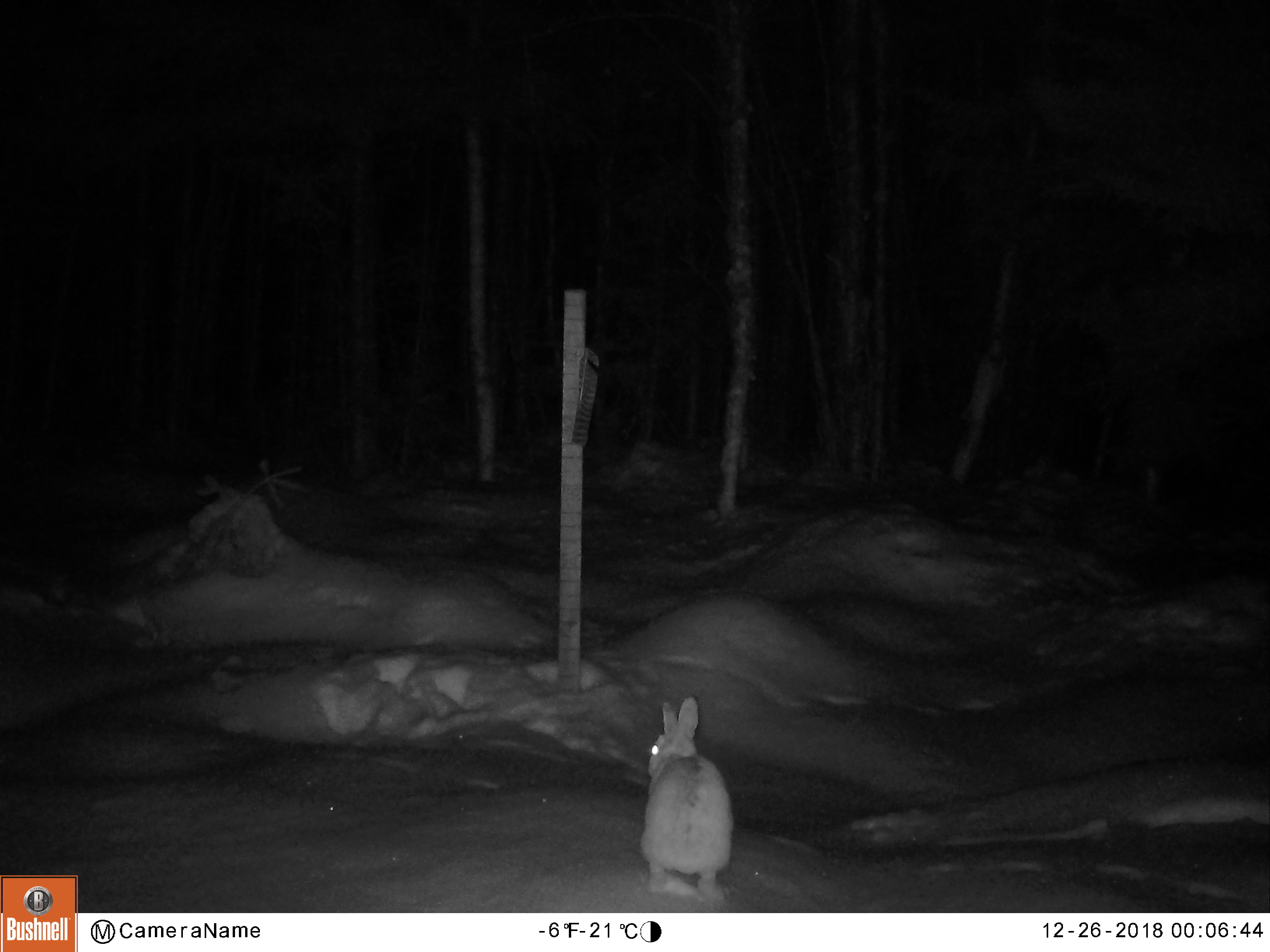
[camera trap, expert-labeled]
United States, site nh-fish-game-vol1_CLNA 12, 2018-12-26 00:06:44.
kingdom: Animalia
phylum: Chordata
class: Mammalia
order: Lagomorpha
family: Leporidae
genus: Lepus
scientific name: Lepus americanus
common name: snowshoe hare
Snowshoe hare (Lepus americanus).